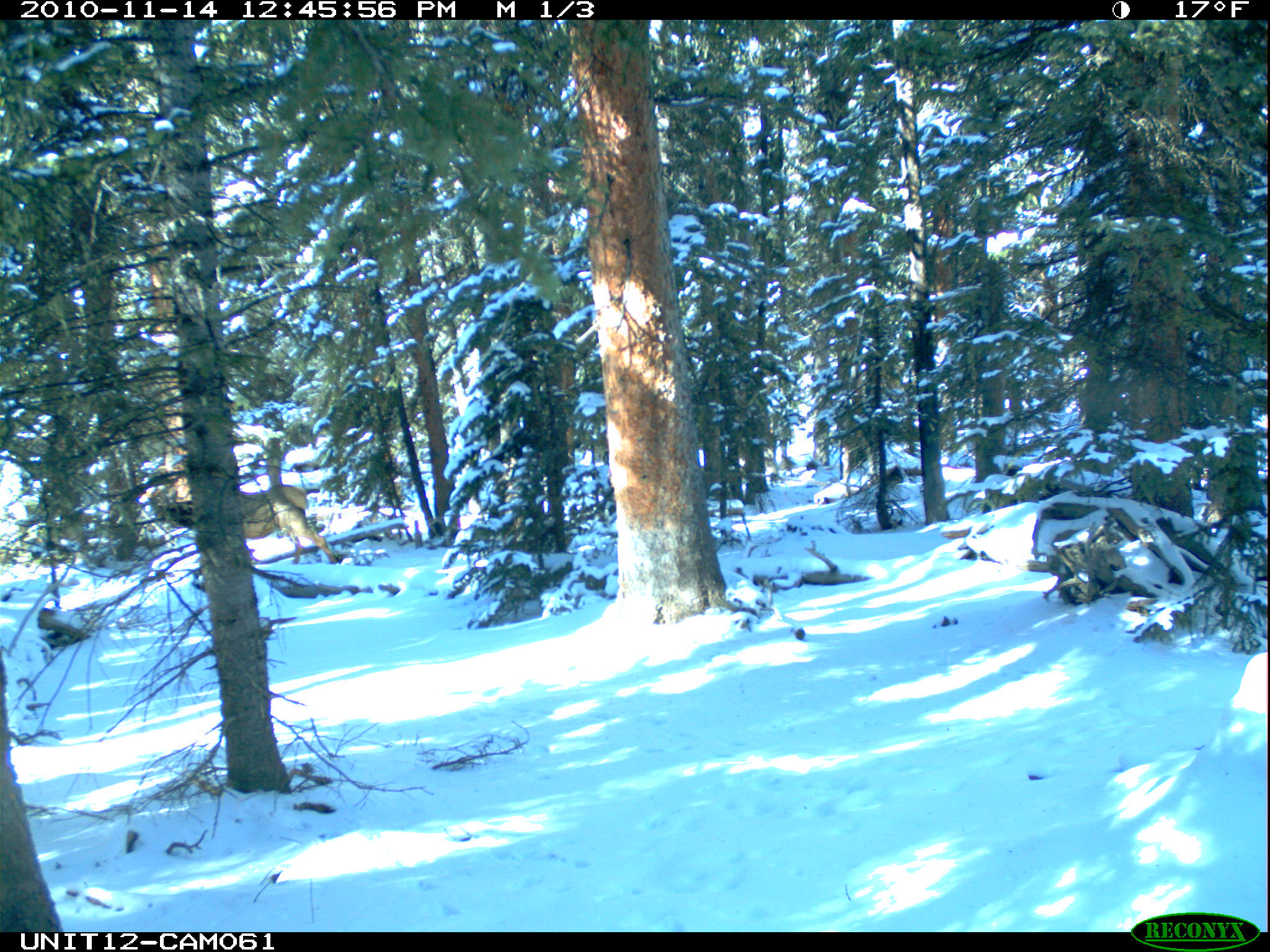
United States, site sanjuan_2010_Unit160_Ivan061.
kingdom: Animalia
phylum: Chordata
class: Mammalia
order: Artiodactyla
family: Cervidae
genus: Cervus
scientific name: Cervus elaphus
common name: red deer